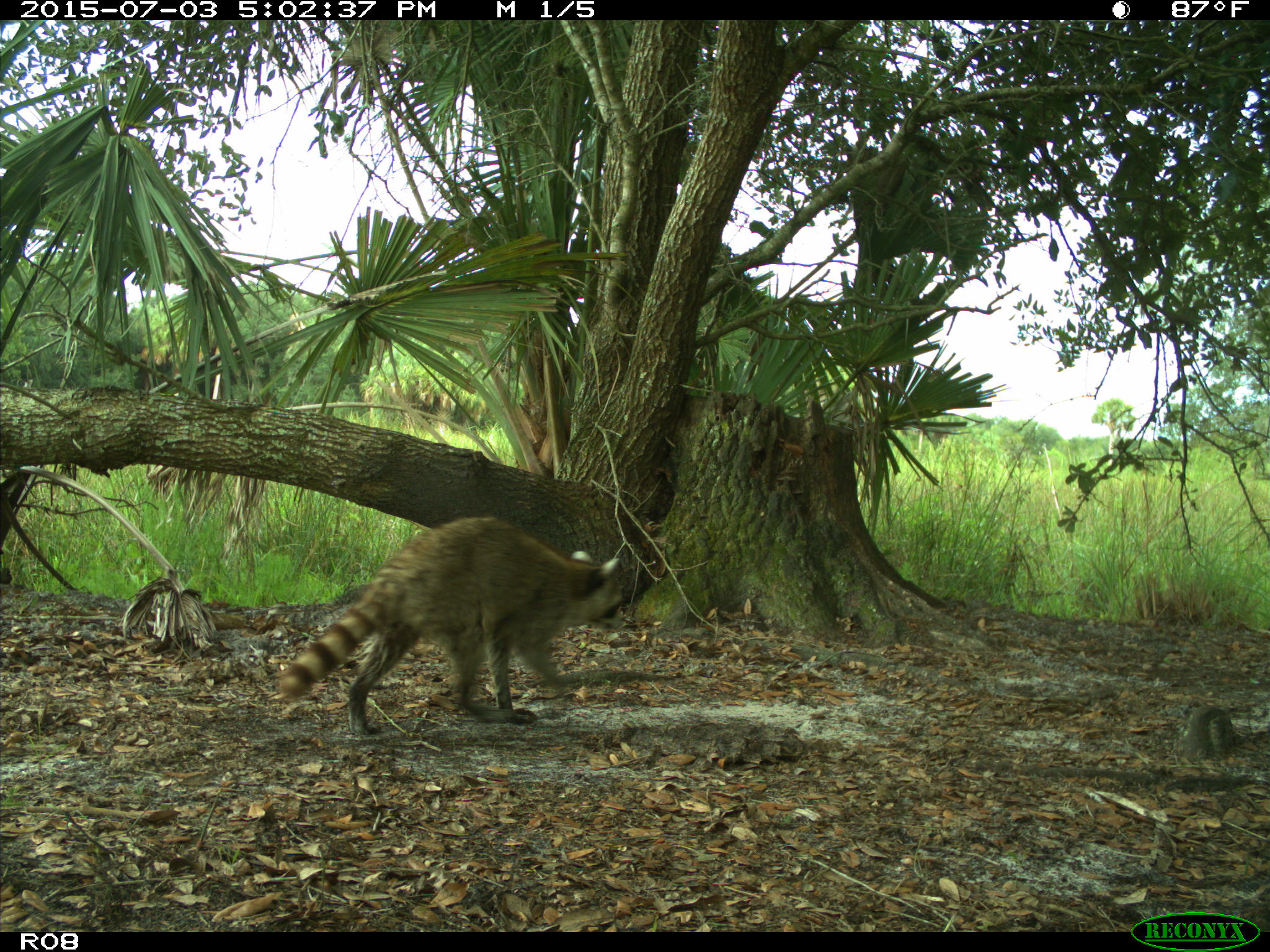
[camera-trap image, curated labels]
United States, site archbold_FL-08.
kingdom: Animalia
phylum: Chordata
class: Mammalia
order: Carnivora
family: Procyonidae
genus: Procyon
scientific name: Procyon lotor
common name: common raccoon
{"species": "Procyon lotor (common raccoon)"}